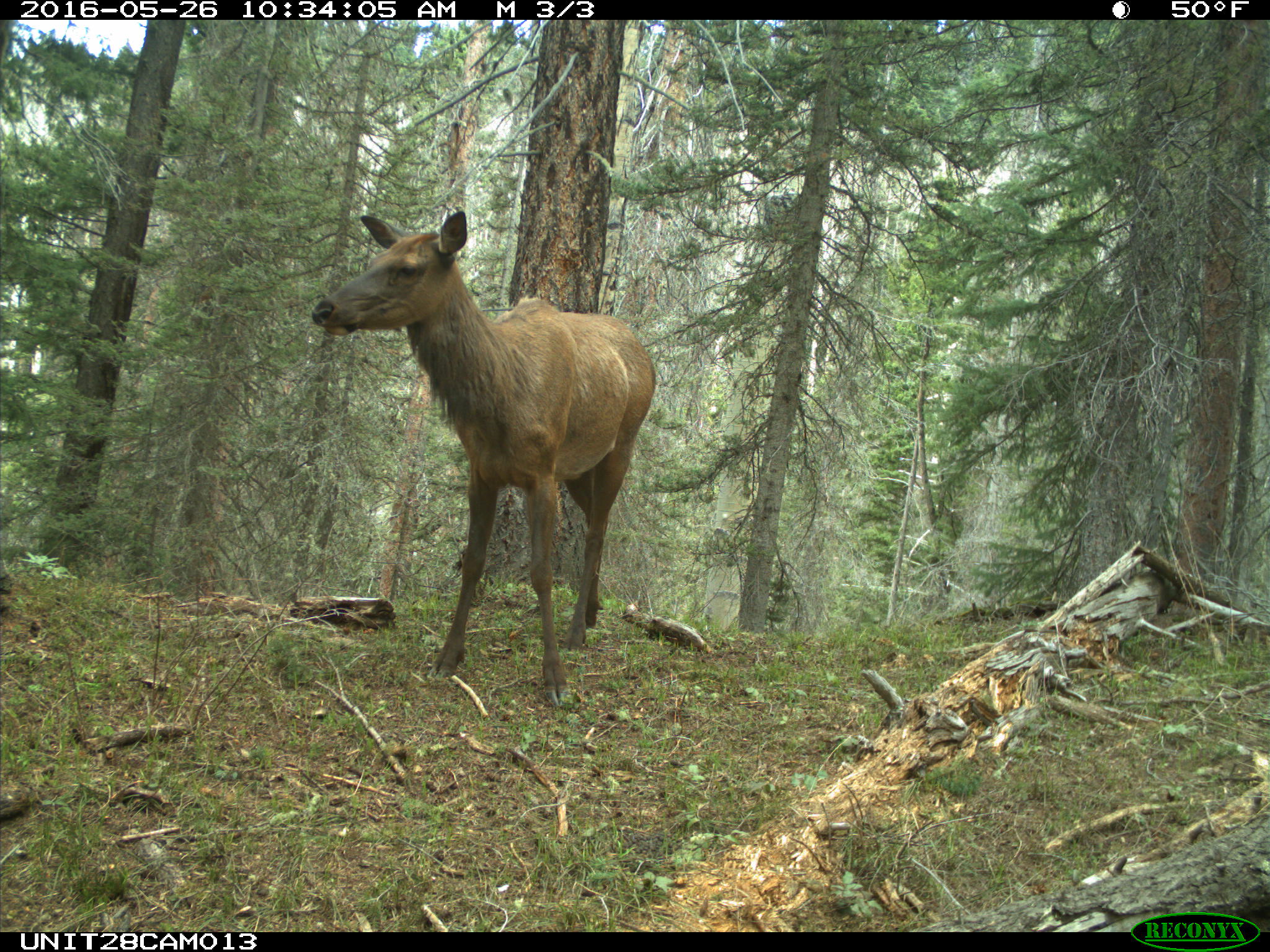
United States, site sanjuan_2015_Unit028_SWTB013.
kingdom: Animalia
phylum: Chordata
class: Mammalia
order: Artiodactyla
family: Cervidae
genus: Cervus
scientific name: Cervus elaphus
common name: red deer